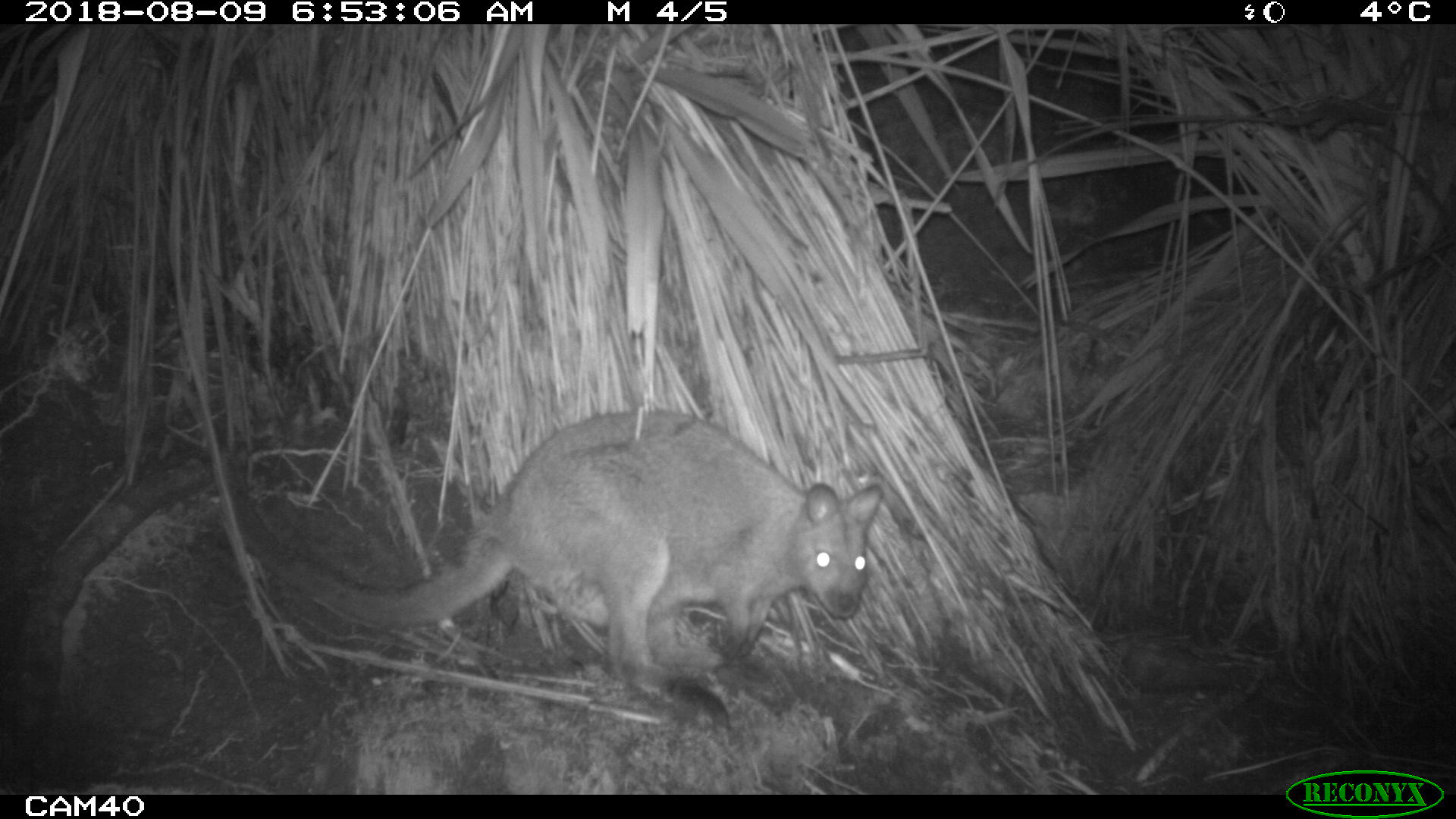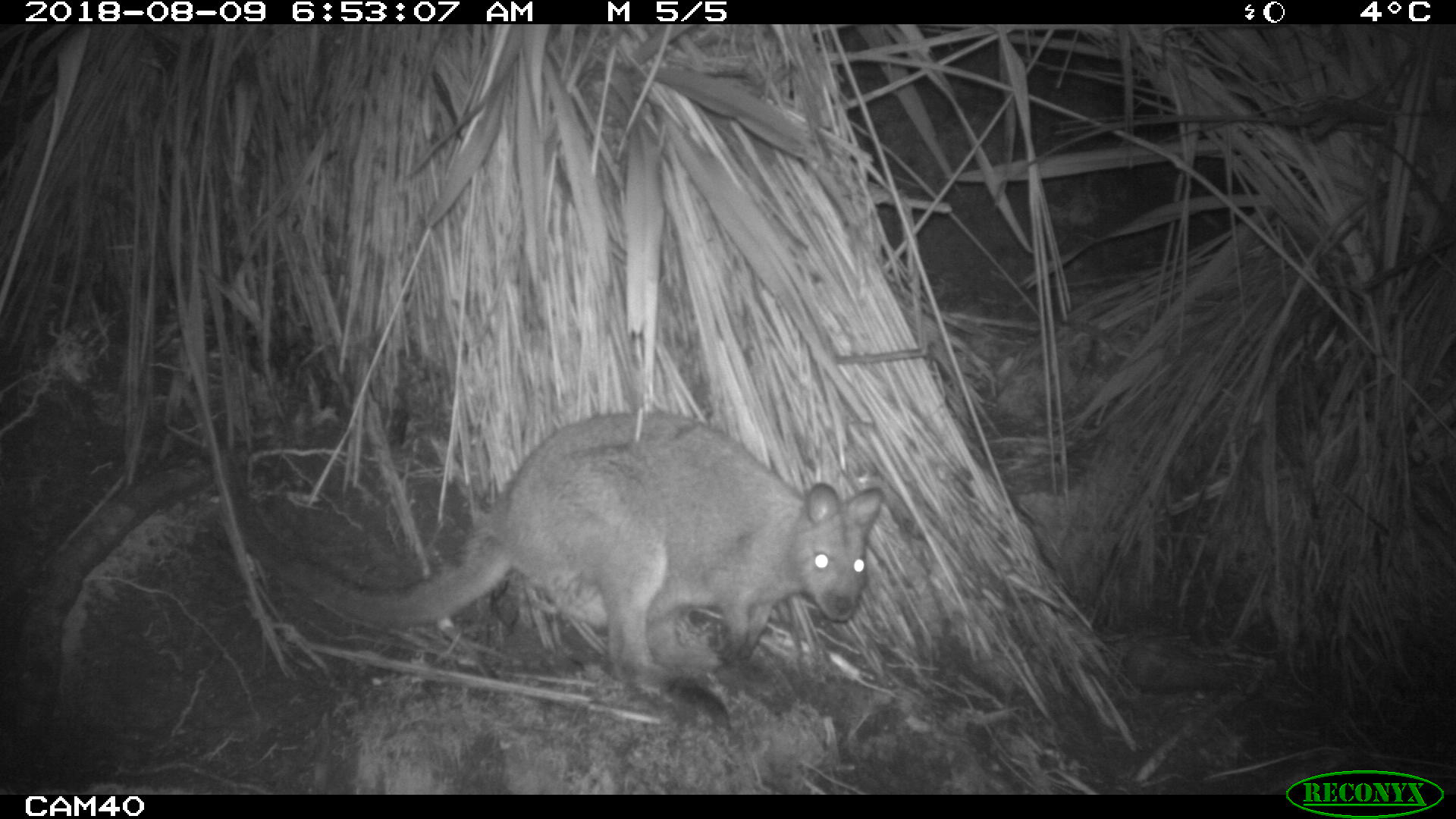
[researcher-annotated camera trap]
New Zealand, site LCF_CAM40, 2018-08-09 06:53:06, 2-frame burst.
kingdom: Animalia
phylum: Chordata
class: Mammalia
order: Diprotodontia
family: Macropodidae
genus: Notamacropus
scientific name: Notamacropus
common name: wallaby